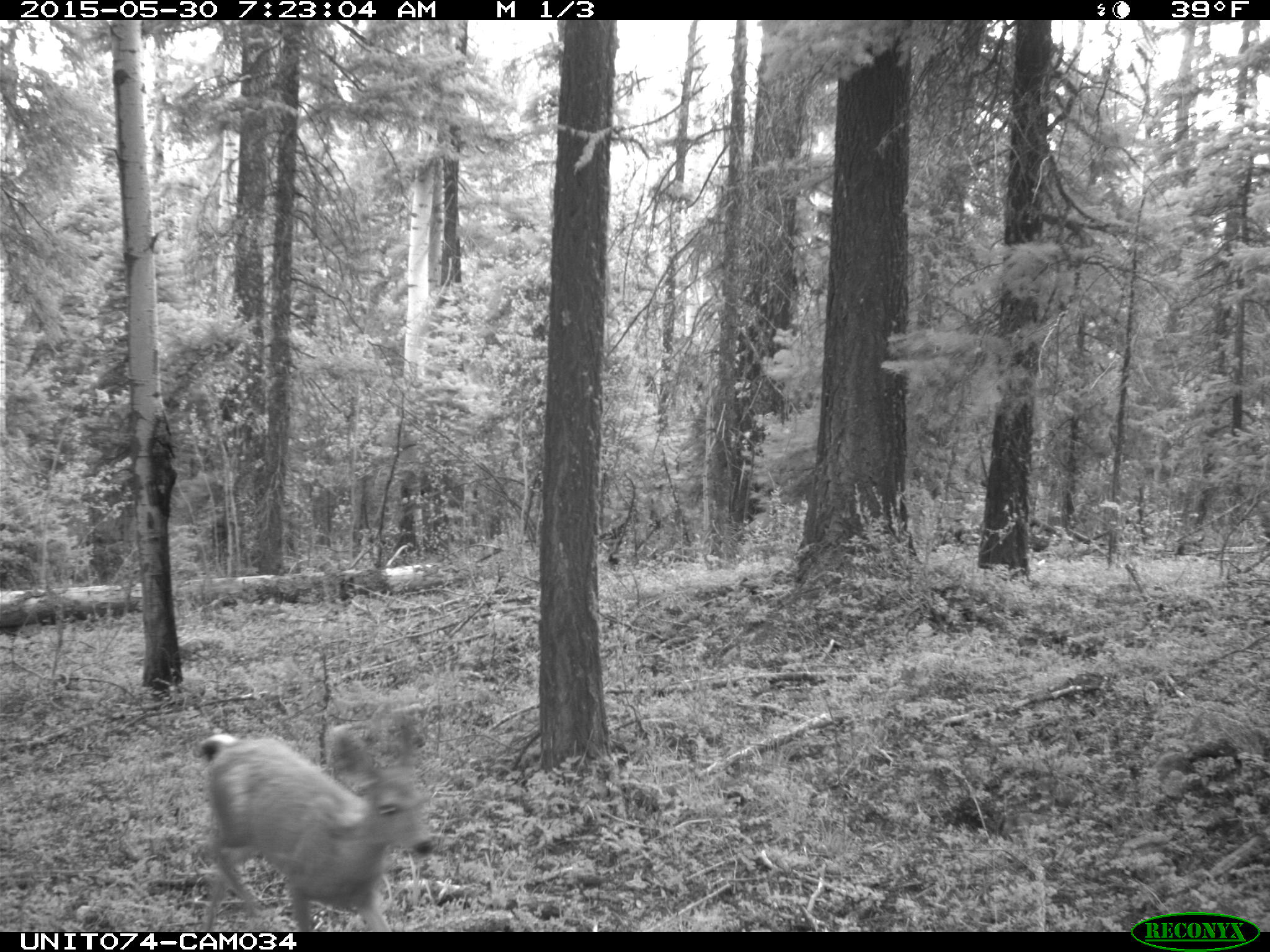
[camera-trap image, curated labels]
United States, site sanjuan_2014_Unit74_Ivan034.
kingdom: Animalia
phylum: Chordata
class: Mammalia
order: Artiodactyla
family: Cervidae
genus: Odocoileus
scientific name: Odocoileus hemionus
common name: mule deer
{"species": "Odocoileus hemionus (mule deer)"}